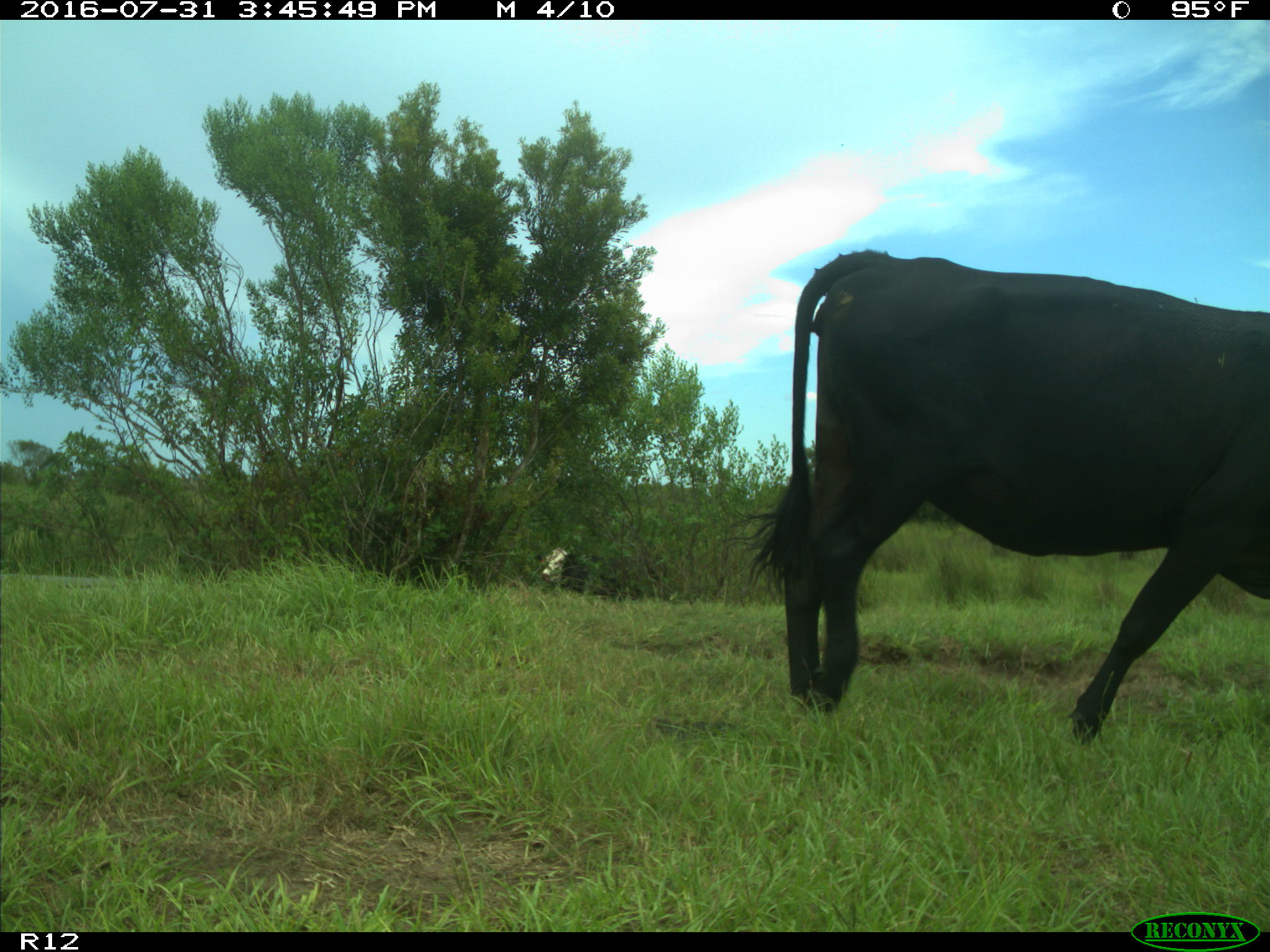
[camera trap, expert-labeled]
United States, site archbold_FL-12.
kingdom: Animalia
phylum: Chordata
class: Mammalia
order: Artiodactyla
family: Bovidae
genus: Bos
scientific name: Bos taurus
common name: domestic cow